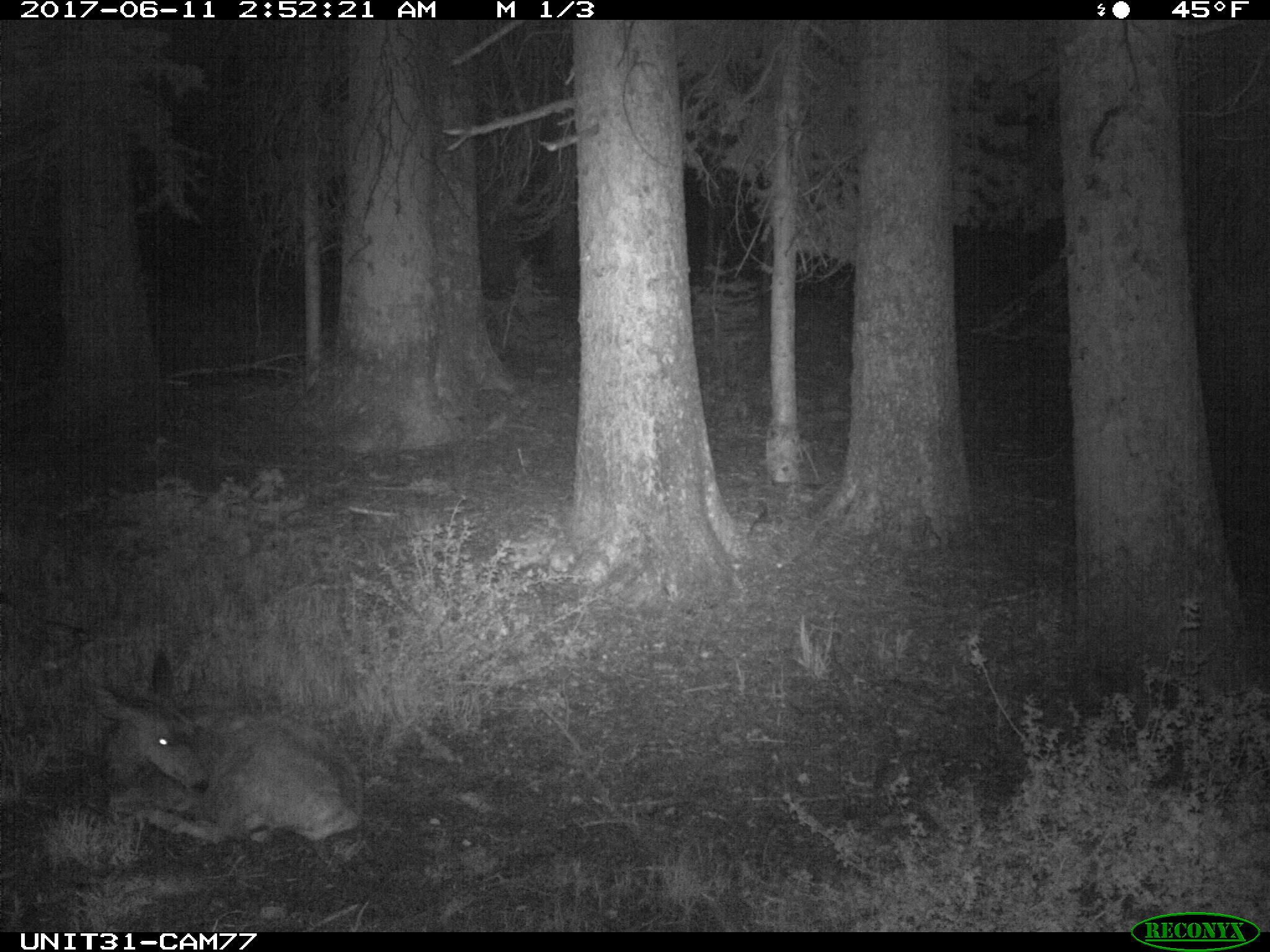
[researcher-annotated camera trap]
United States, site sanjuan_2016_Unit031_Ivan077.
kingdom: Animalia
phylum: Chordata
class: Mammalia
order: Artiodactyla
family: Cervidae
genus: Odocoileus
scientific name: Odocoileus hemionus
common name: mule deer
Odocoileus hemionus (mule deer).